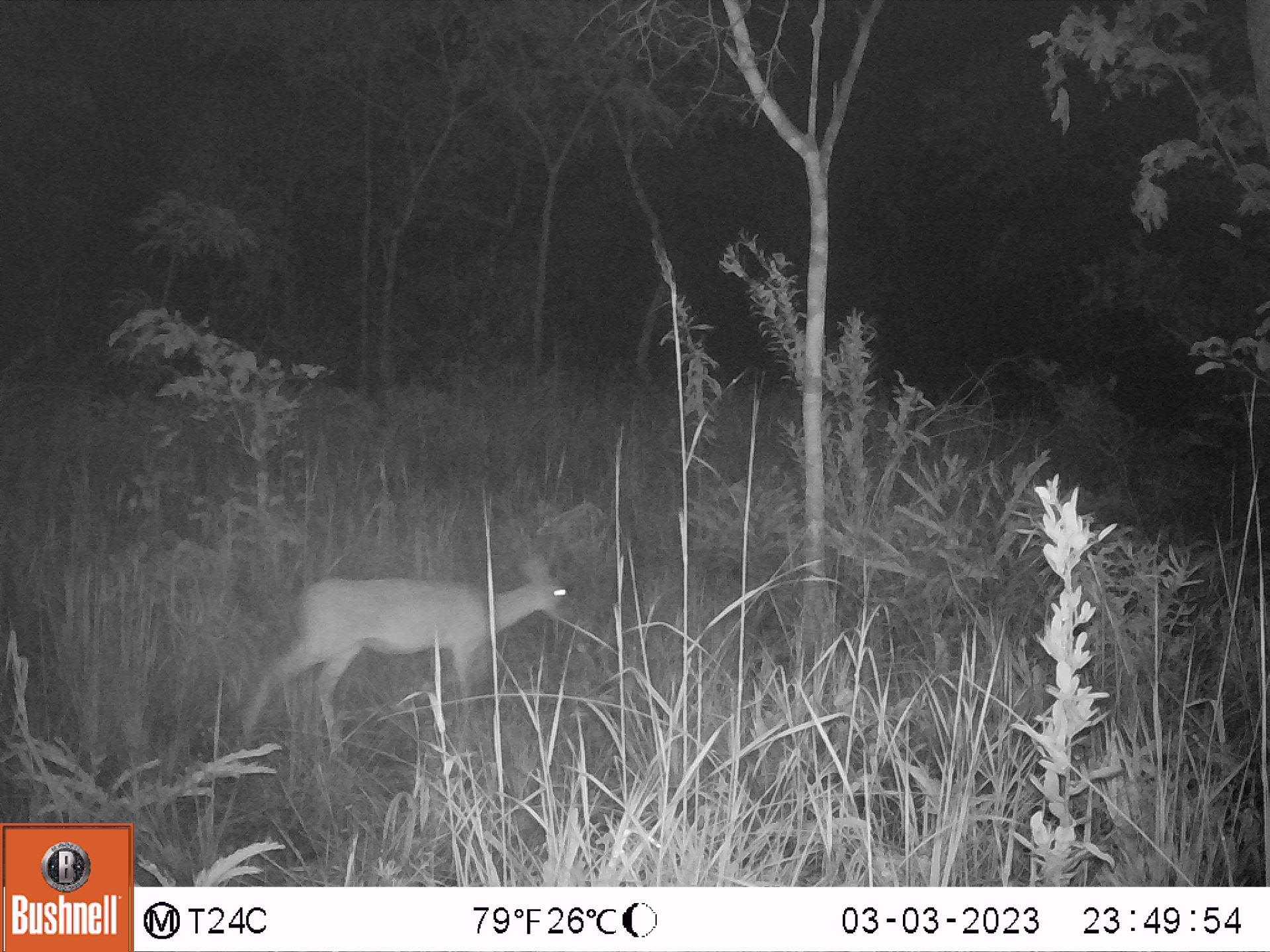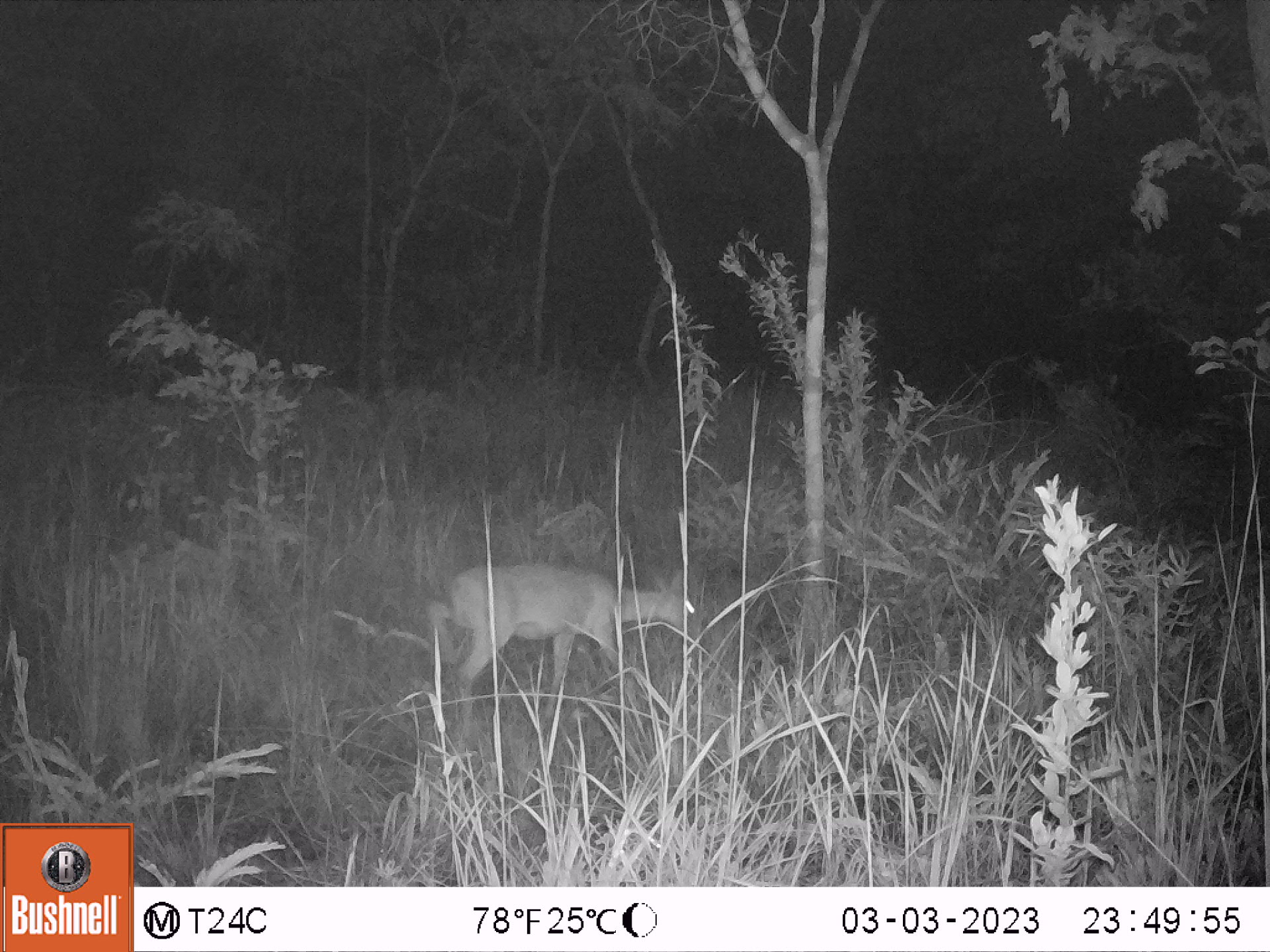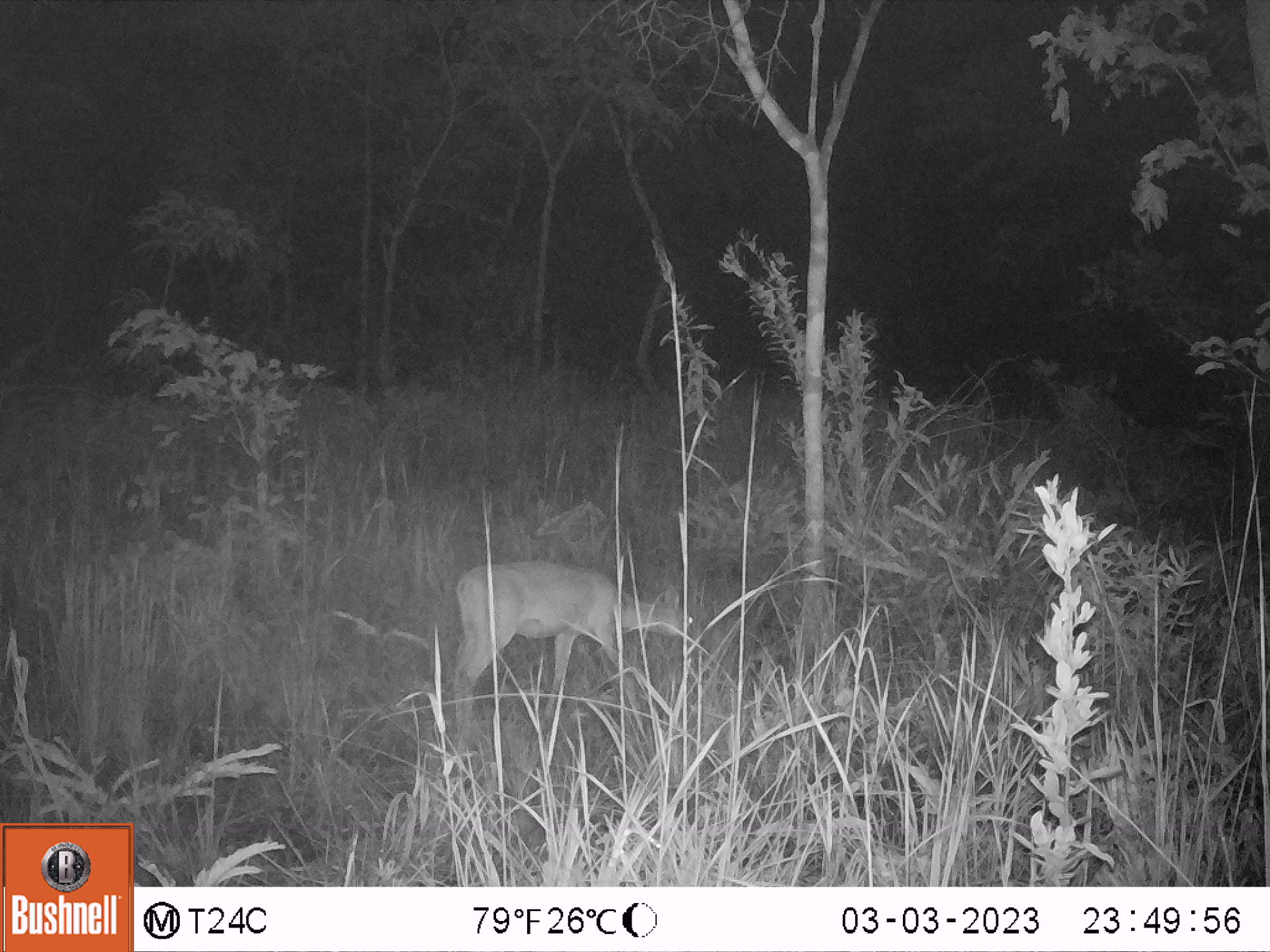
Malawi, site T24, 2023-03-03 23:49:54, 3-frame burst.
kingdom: Animalia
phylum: Chordata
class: Mammalia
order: Artiodactyla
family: Bovidae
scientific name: Antilopinae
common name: small antelope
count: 1